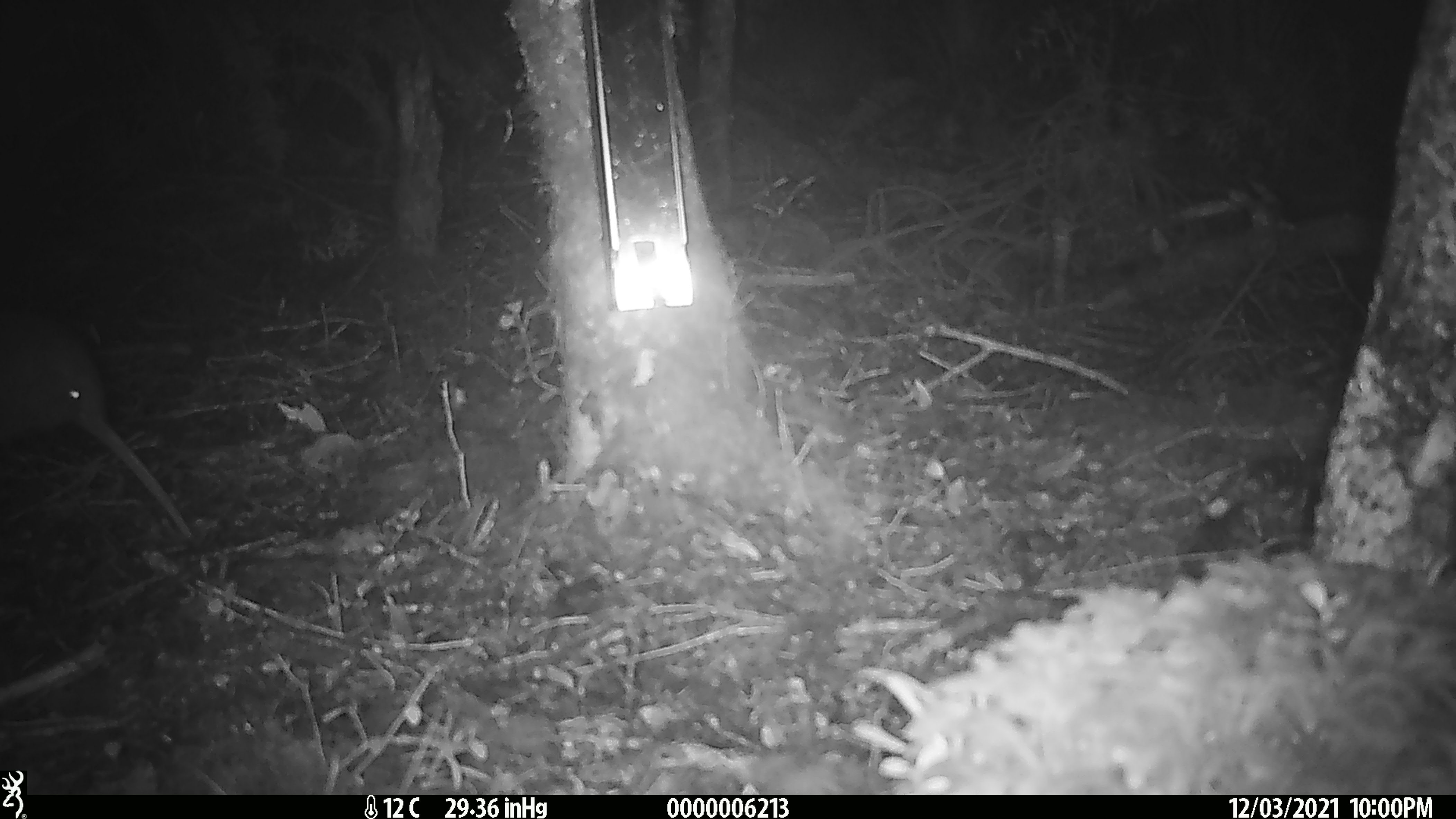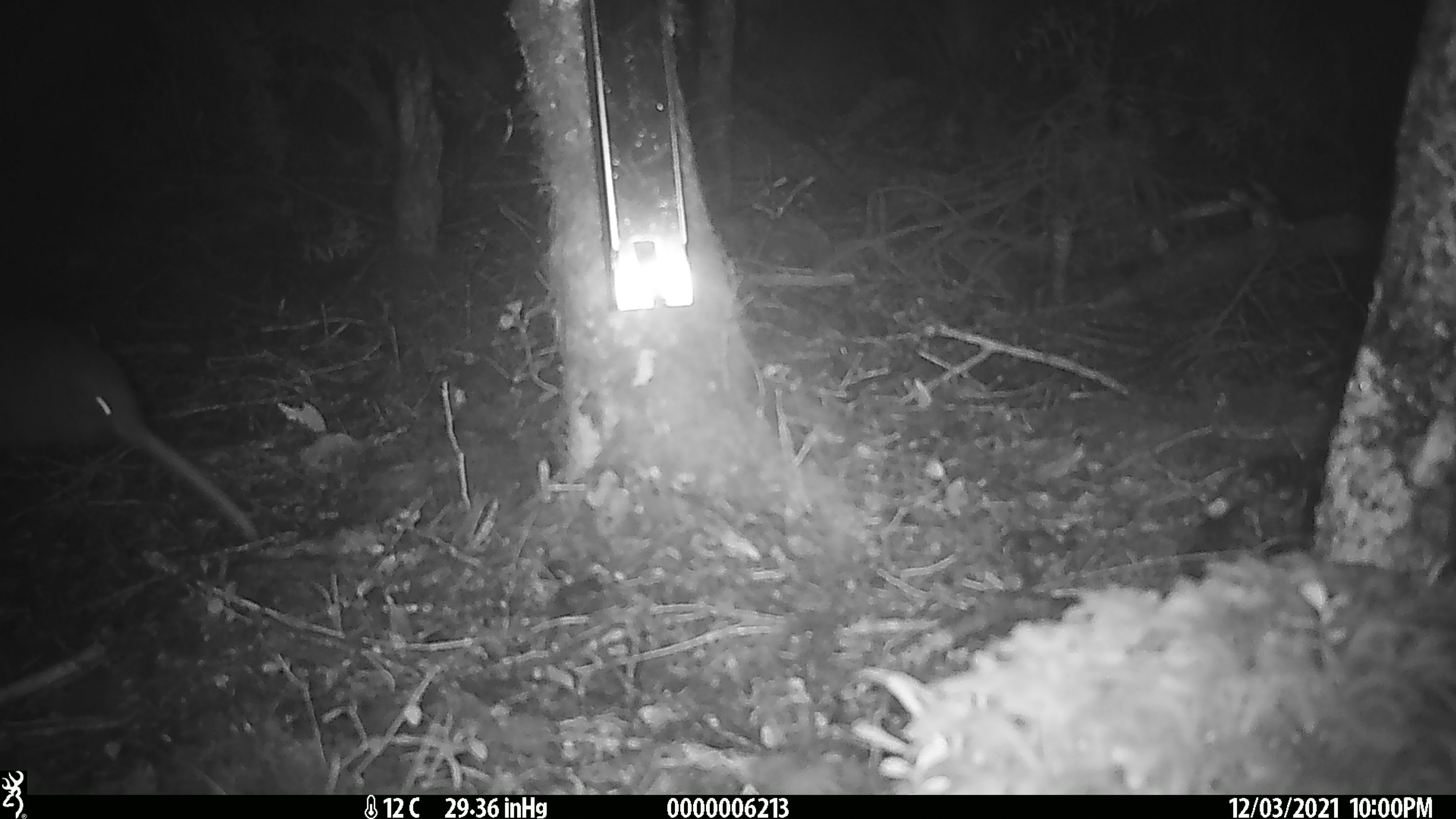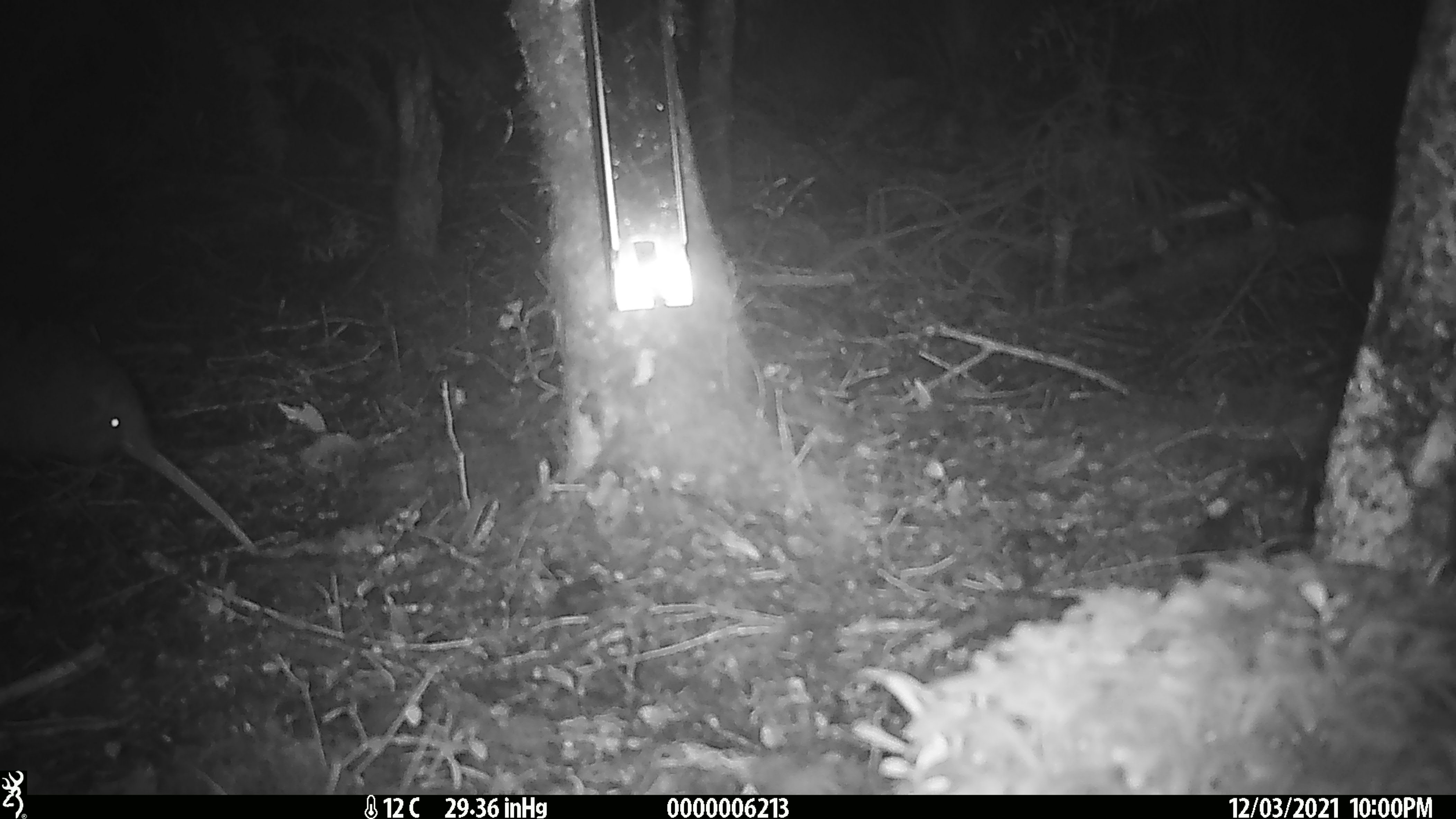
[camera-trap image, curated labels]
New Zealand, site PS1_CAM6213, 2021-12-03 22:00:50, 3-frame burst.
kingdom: Animalia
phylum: Chordata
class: Aves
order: Apterygiformes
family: Apterygidae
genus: Apteryx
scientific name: Apteryx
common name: kiwi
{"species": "kiwi (Apteryx)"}